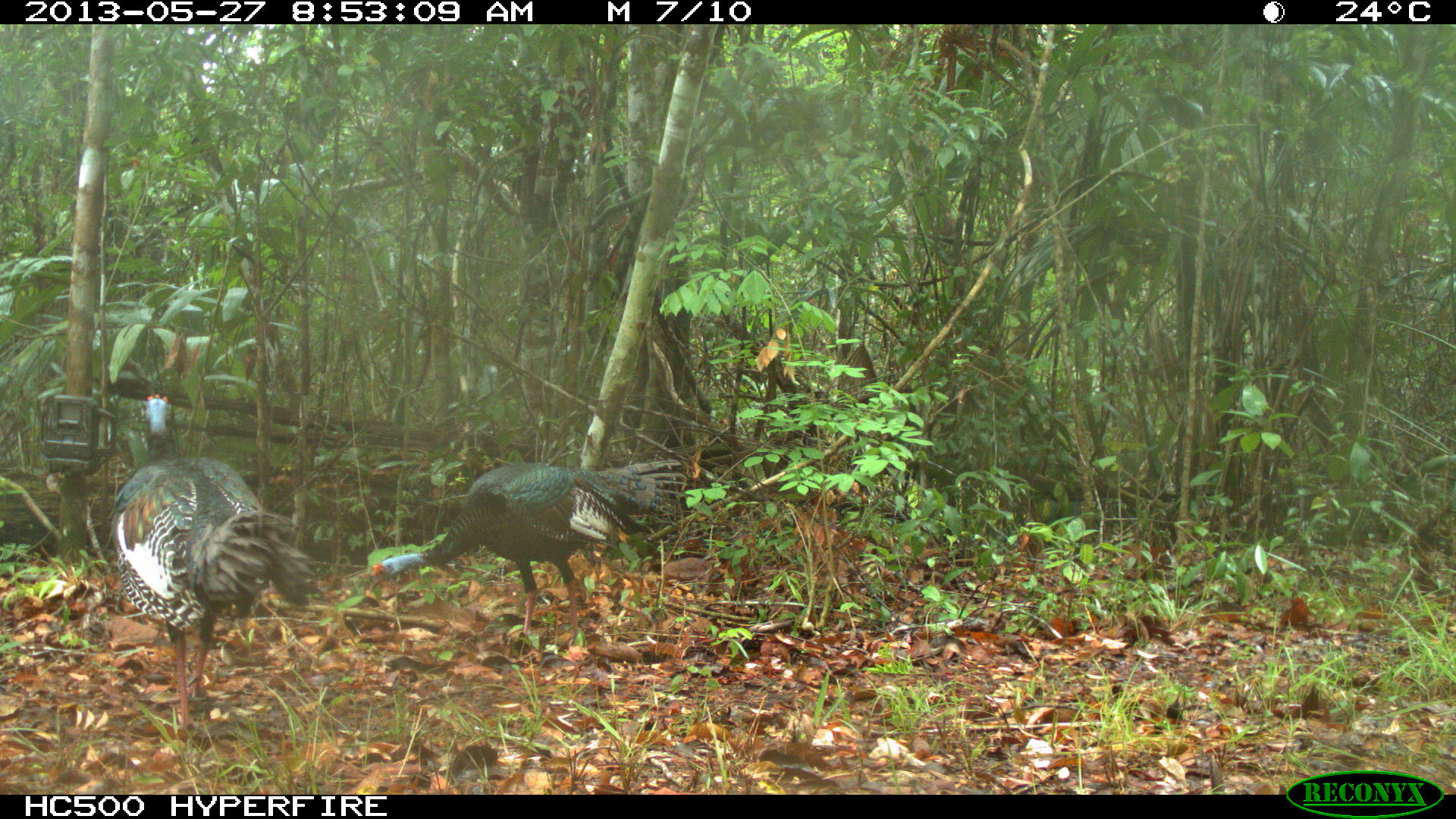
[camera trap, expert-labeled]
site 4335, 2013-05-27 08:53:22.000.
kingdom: Animalia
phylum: Chordata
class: Aves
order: Galliformes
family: Phasianidae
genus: Meleagris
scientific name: Meleagris ocellata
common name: ocellated turkey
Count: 2.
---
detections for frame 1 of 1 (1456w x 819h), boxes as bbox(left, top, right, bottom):
meleagris ocellata: bbox(107, 393, 317, 728); bbox(365, 458, 688, 646)